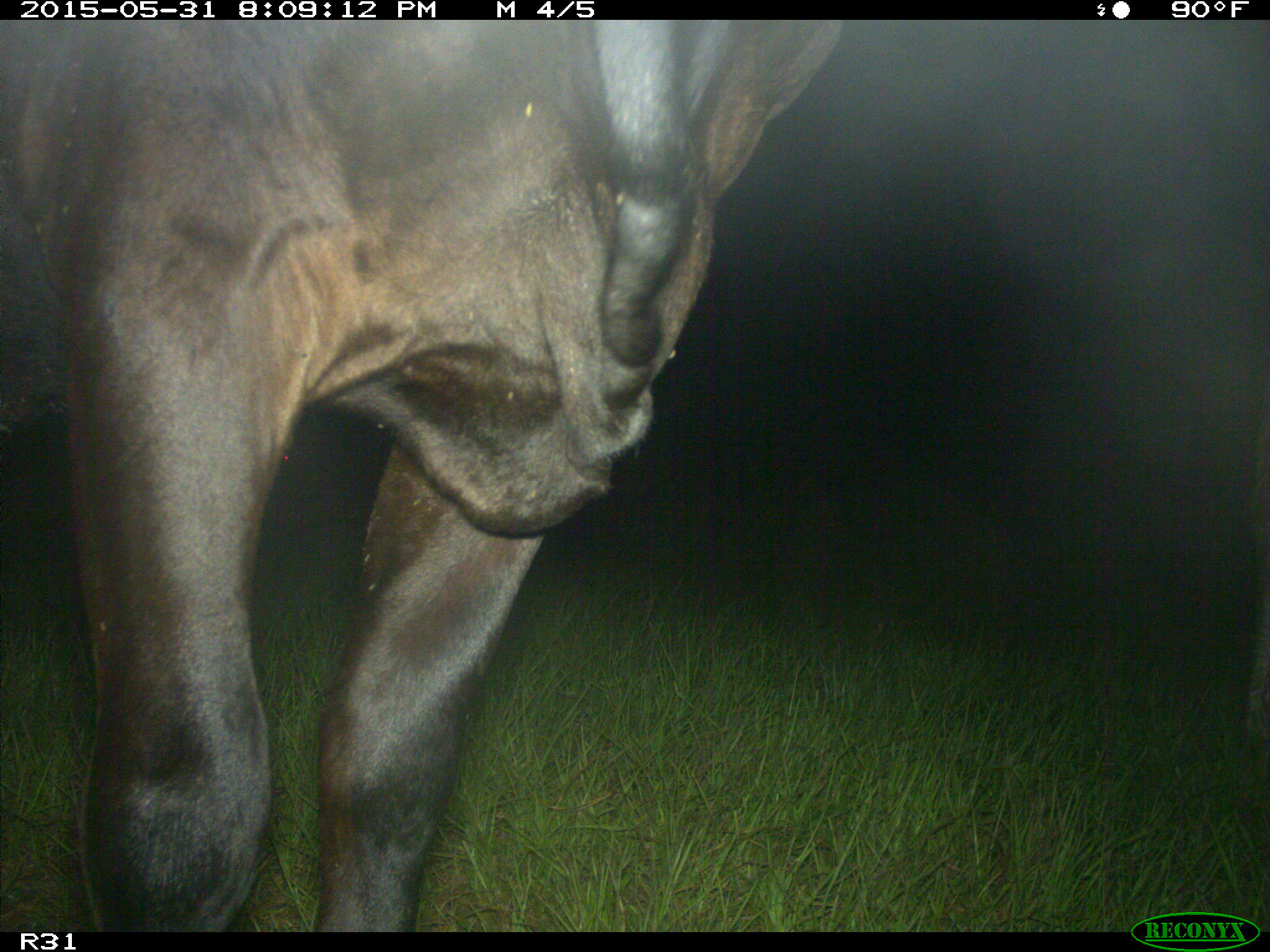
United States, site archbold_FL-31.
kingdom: Animalia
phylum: Chordata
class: Mammalia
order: Artiodactyla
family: Bovidae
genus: Bos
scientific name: Bos taurus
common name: domestic cow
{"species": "Bos taurus (domestic cow)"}